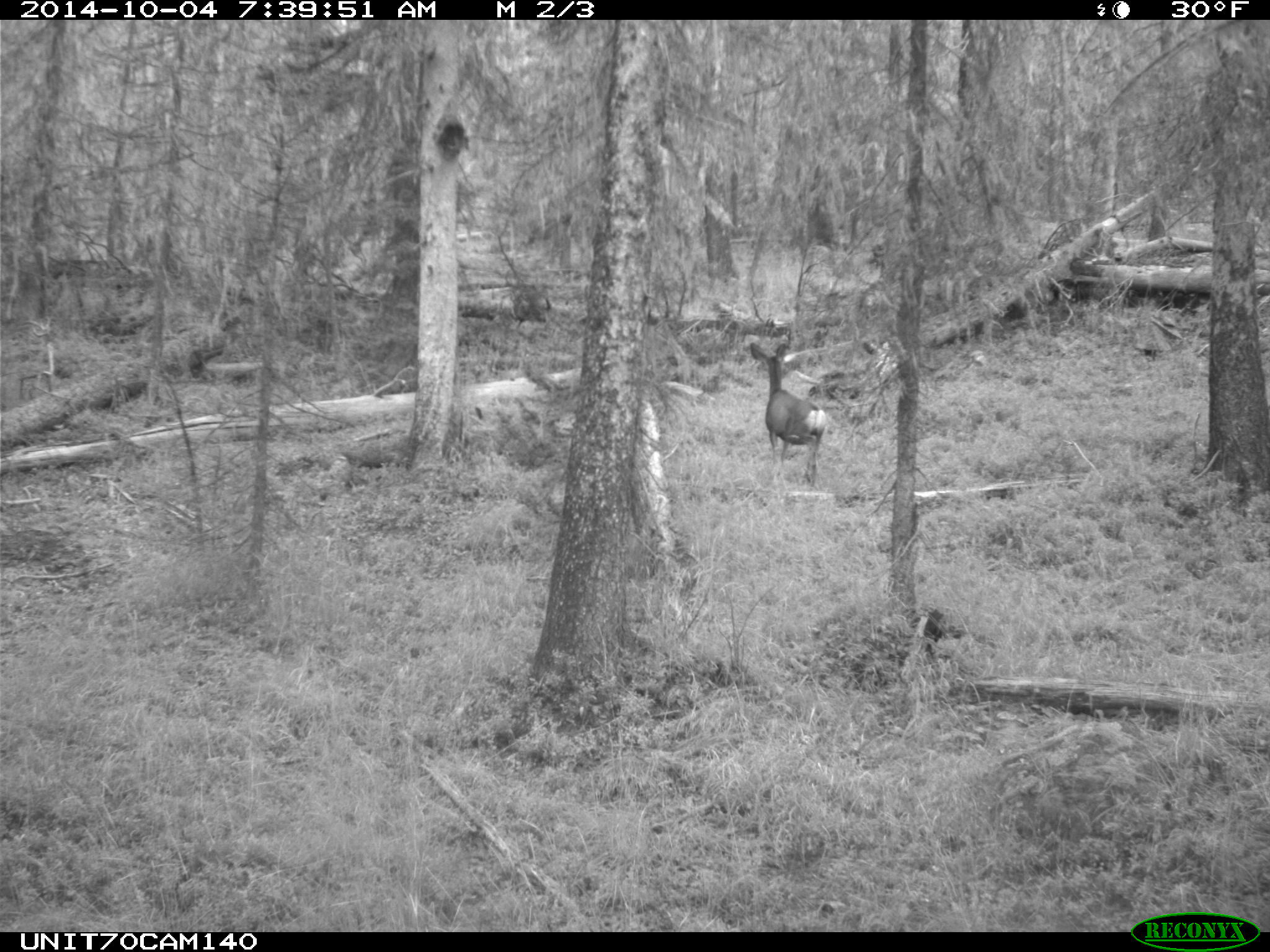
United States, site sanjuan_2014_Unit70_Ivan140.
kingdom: Animalia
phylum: Chordata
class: Mammalia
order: Artiodactyla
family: Cervidae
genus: Odocoileus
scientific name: Odocoileus hemionus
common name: mule deer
Odocoileus hemionus (mule deer).